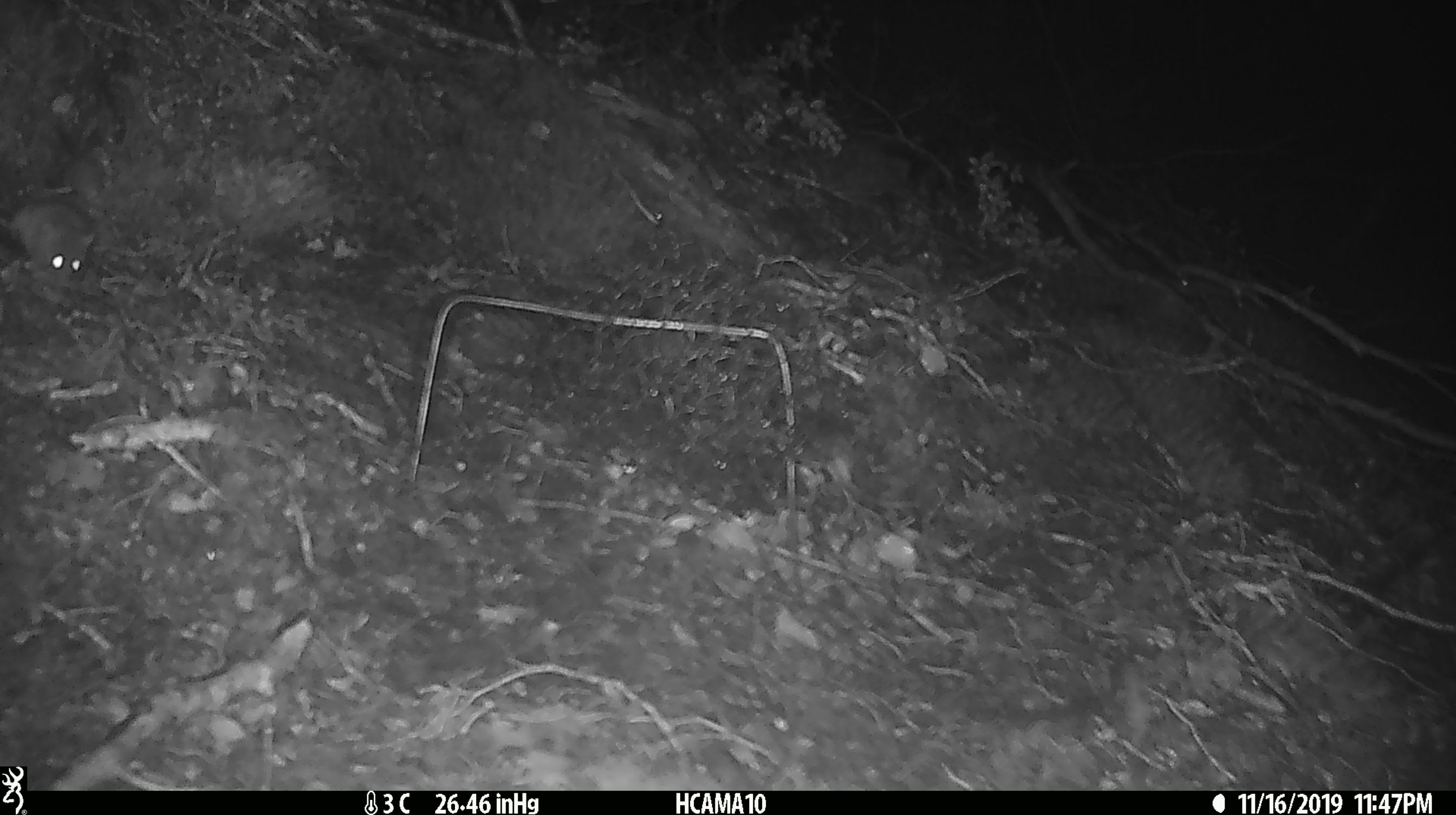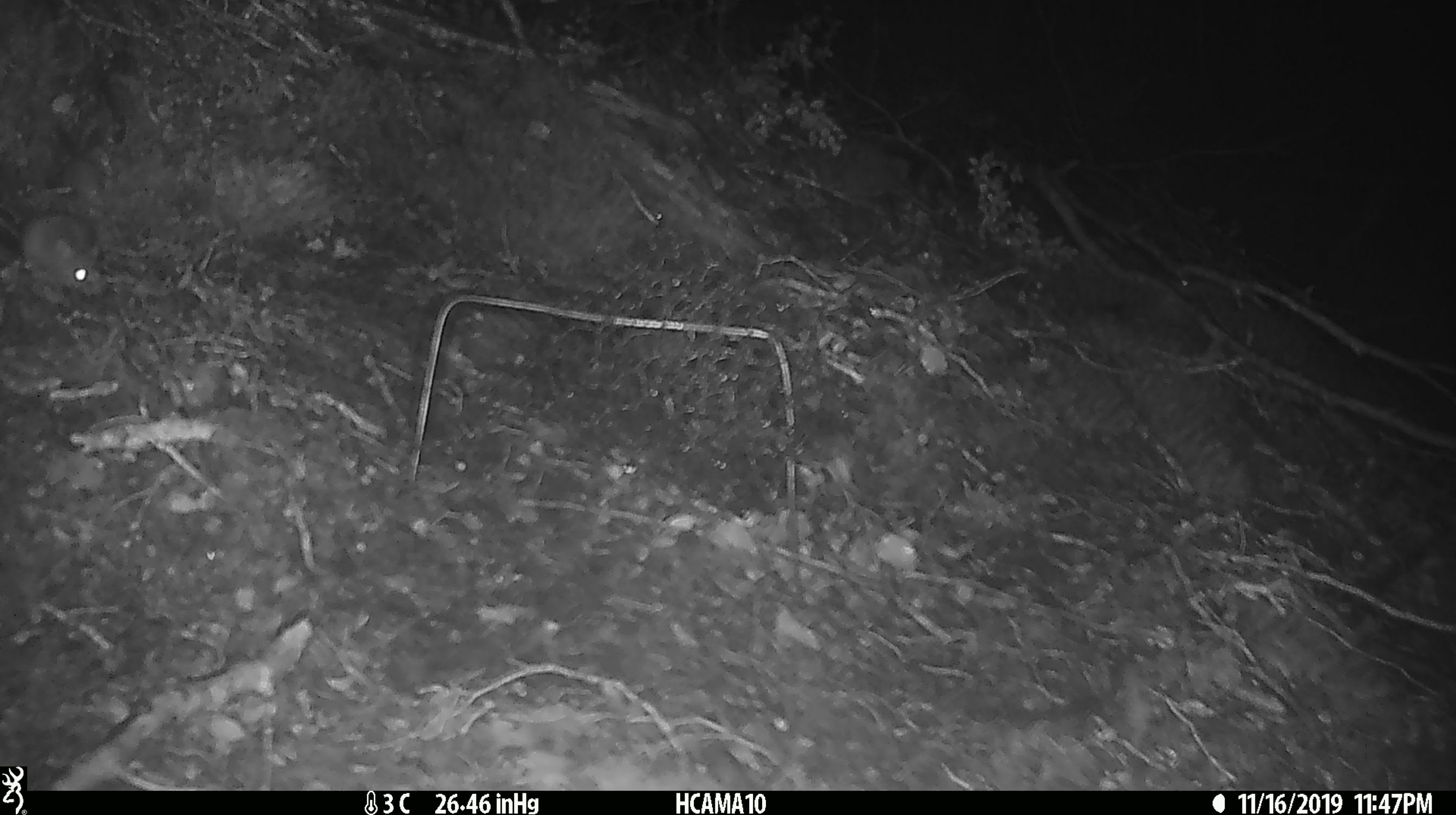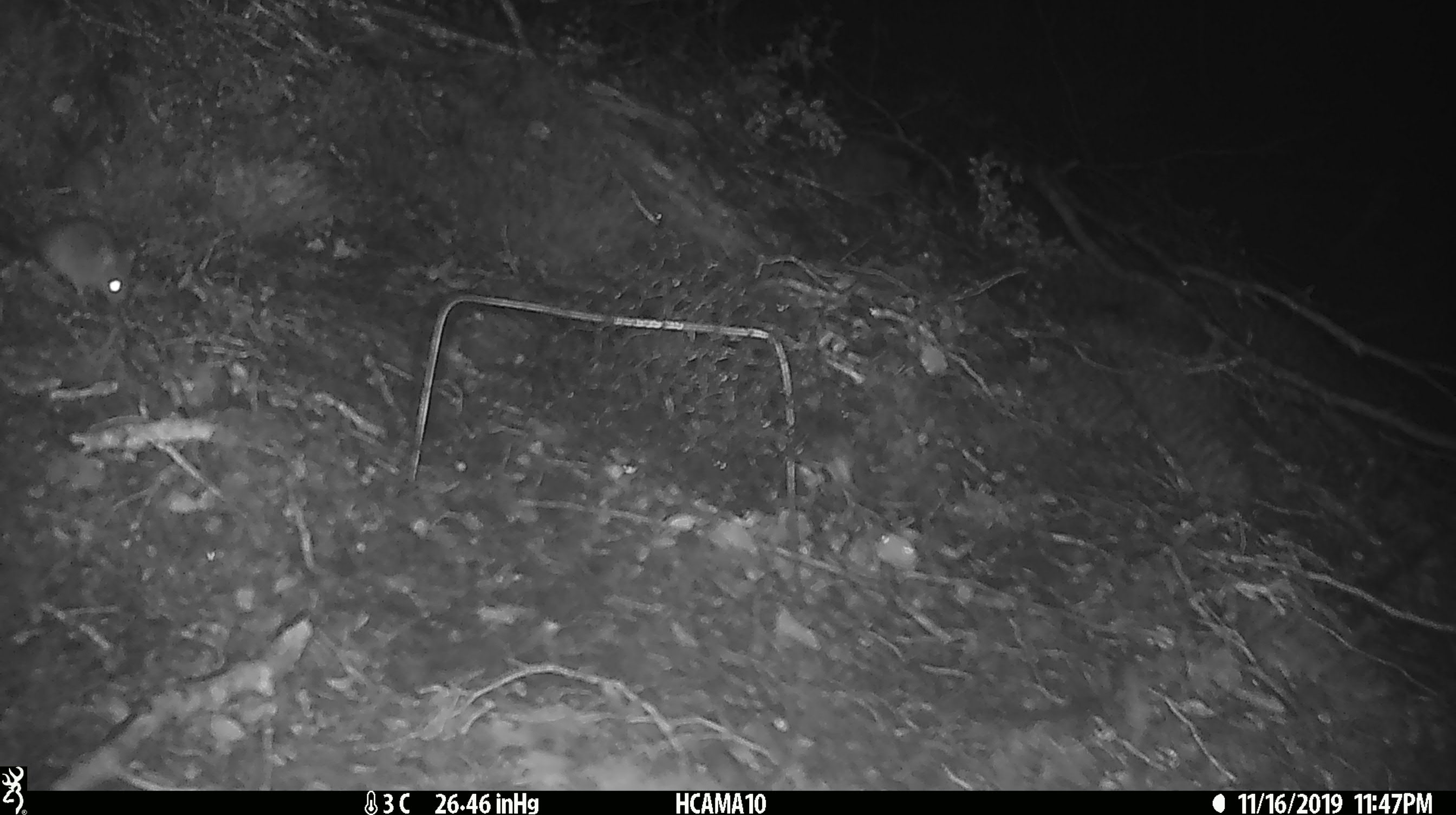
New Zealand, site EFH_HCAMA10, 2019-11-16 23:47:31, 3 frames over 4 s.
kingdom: Animalia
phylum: Chordata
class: Mammalia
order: Rodentia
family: Muridae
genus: Mus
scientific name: Mus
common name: mouse